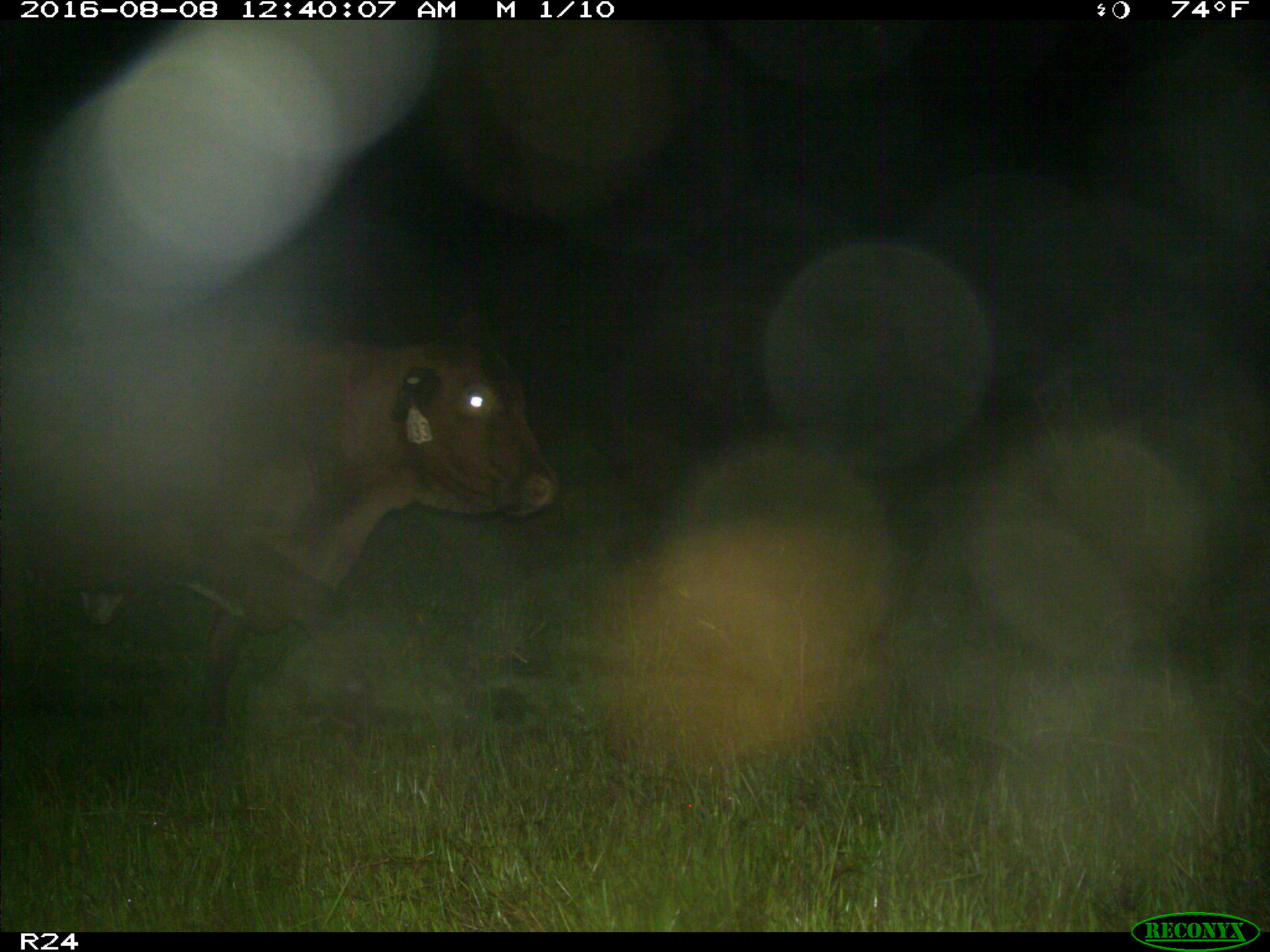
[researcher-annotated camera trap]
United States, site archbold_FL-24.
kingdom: Animalia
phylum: Chordata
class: Mammalia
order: Artiodactyla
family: Bovidae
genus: Bos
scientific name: Bos taurus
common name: domestic cow